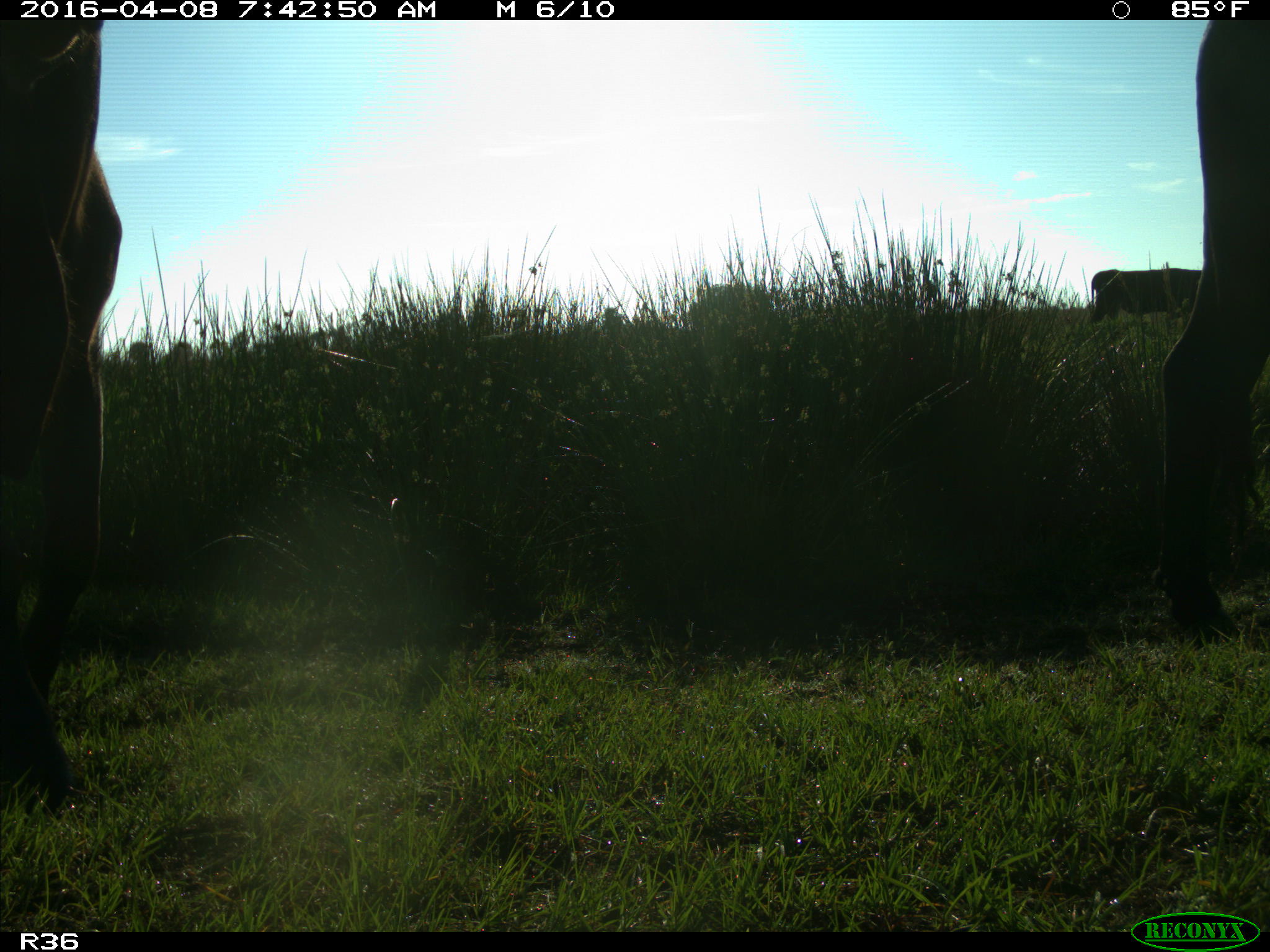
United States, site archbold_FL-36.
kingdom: Animalia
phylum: Chordata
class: Mammalia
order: Artiodactyla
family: Bovidae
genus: Bos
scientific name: Bos taurus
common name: domestic cow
Bos taurus (domestic cow).